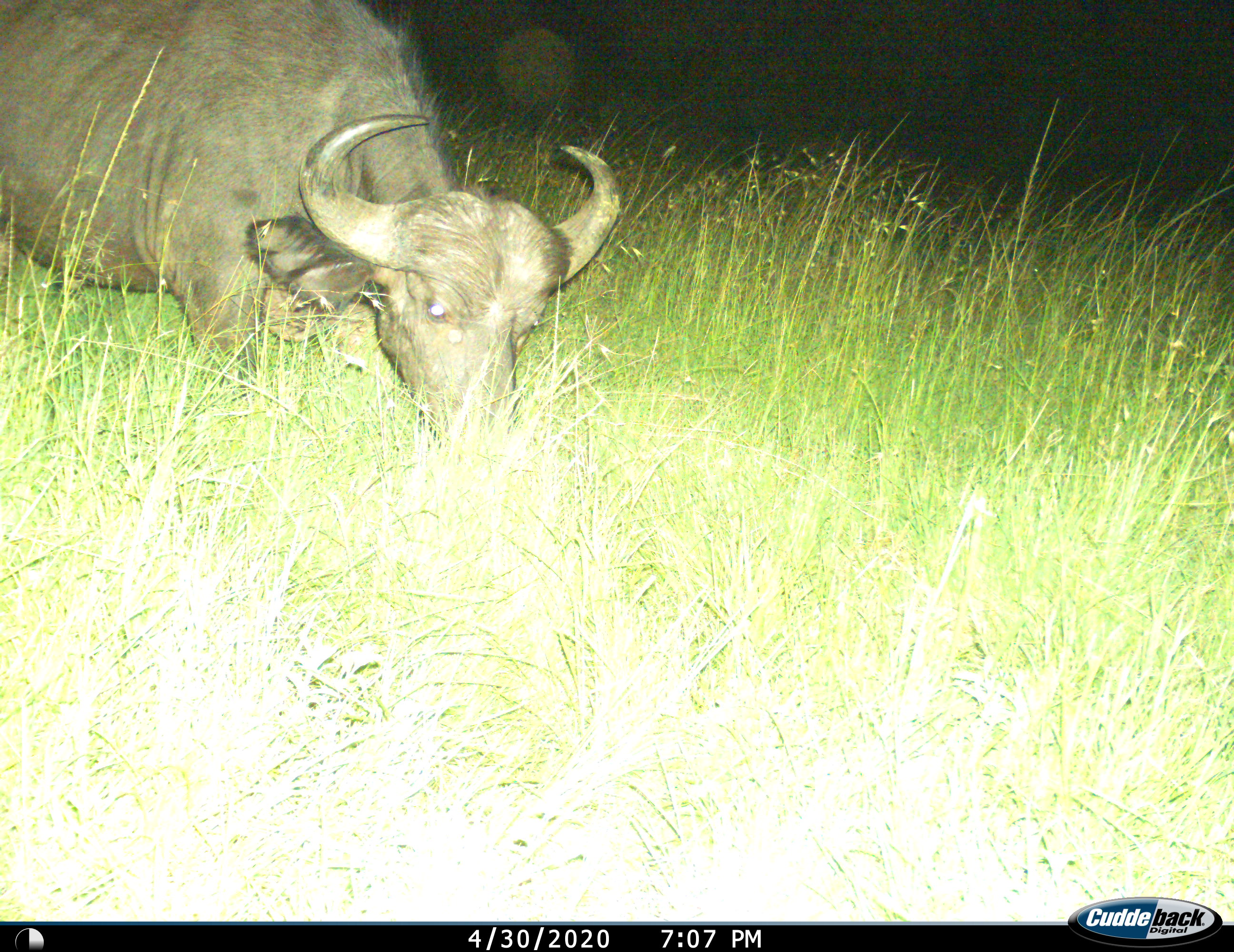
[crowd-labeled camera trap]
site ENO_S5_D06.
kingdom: Animalia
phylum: Chordata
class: Mammalia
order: Artiodactyla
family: Bovidae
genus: Syncerus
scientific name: Syncerus caffer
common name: african buffalo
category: buffalo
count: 1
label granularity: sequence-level